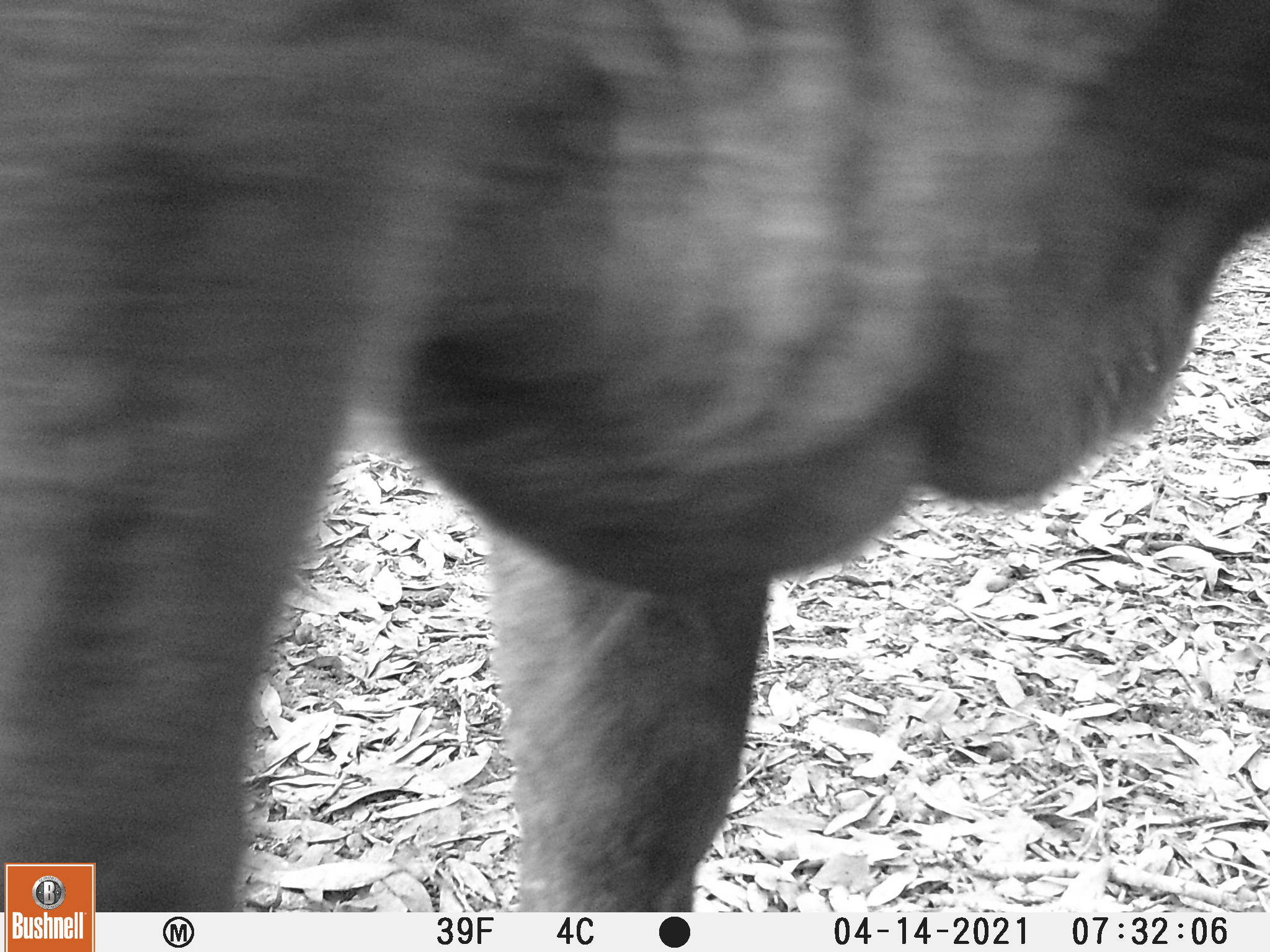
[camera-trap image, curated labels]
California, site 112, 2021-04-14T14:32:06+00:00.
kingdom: Animalia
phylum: Chordata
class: Mammalia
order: Artiodactyla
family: Bovidae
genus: Bos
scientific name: Bos taurus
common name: domestic cattle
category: cattle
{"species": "cattle (domestic cattle) (Bos taurus)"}